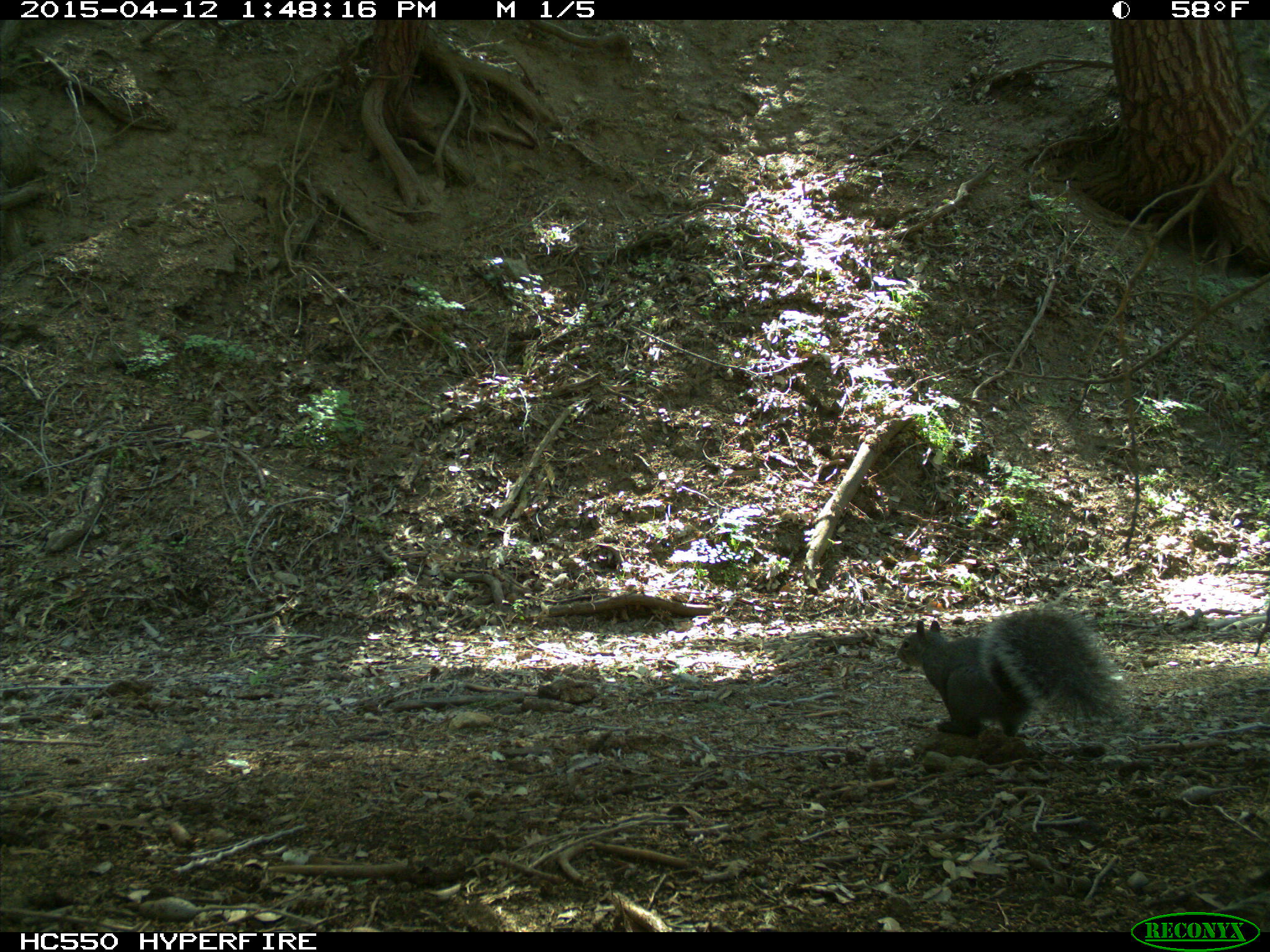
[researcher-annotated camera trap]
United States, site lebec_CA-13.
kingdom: Animalia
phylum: Chordata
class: Mammalia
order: Rodentia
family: Sciuridae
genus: Sciurus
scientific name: Sciurus carolinensis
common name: eastern gray squirrel